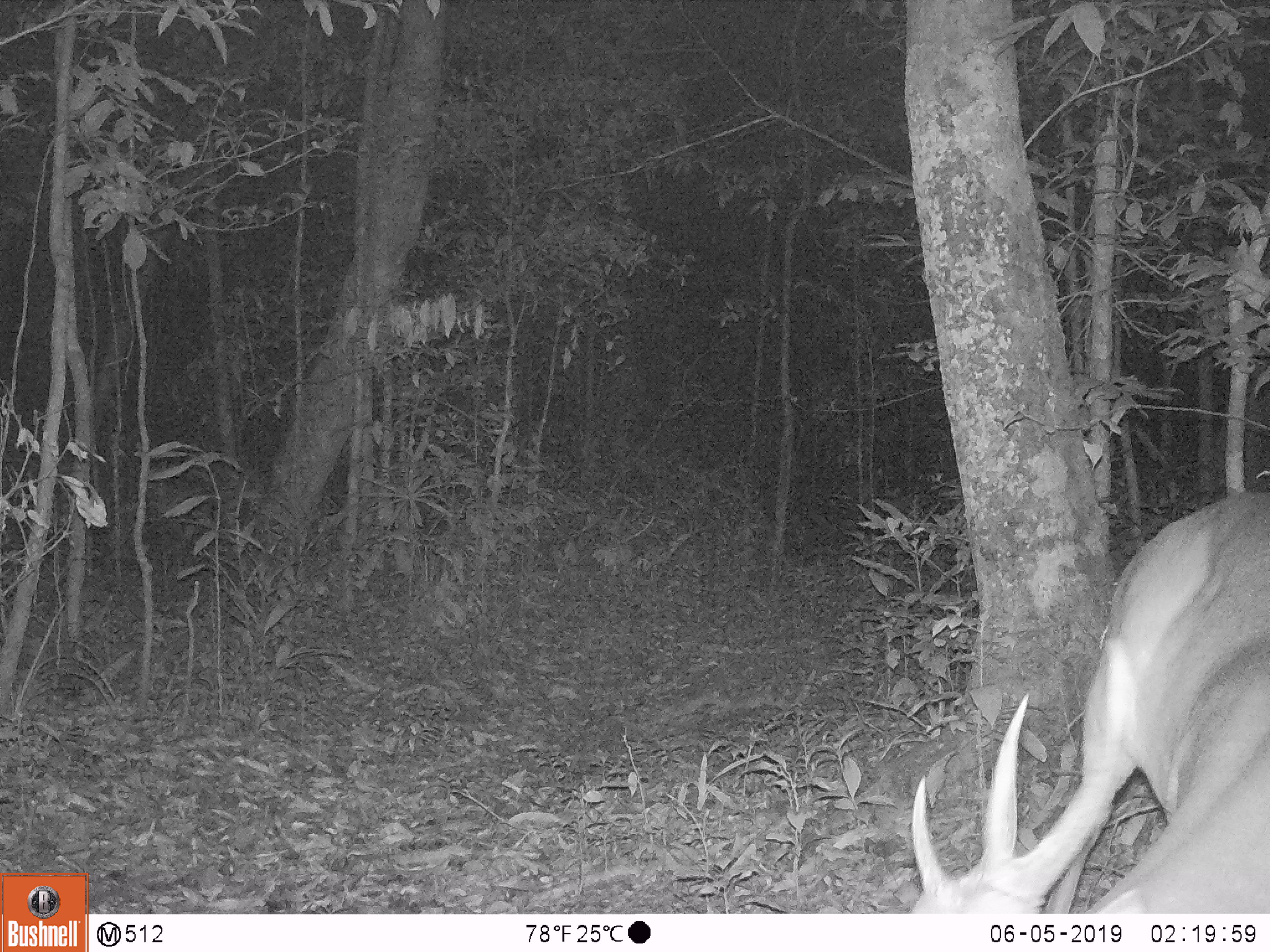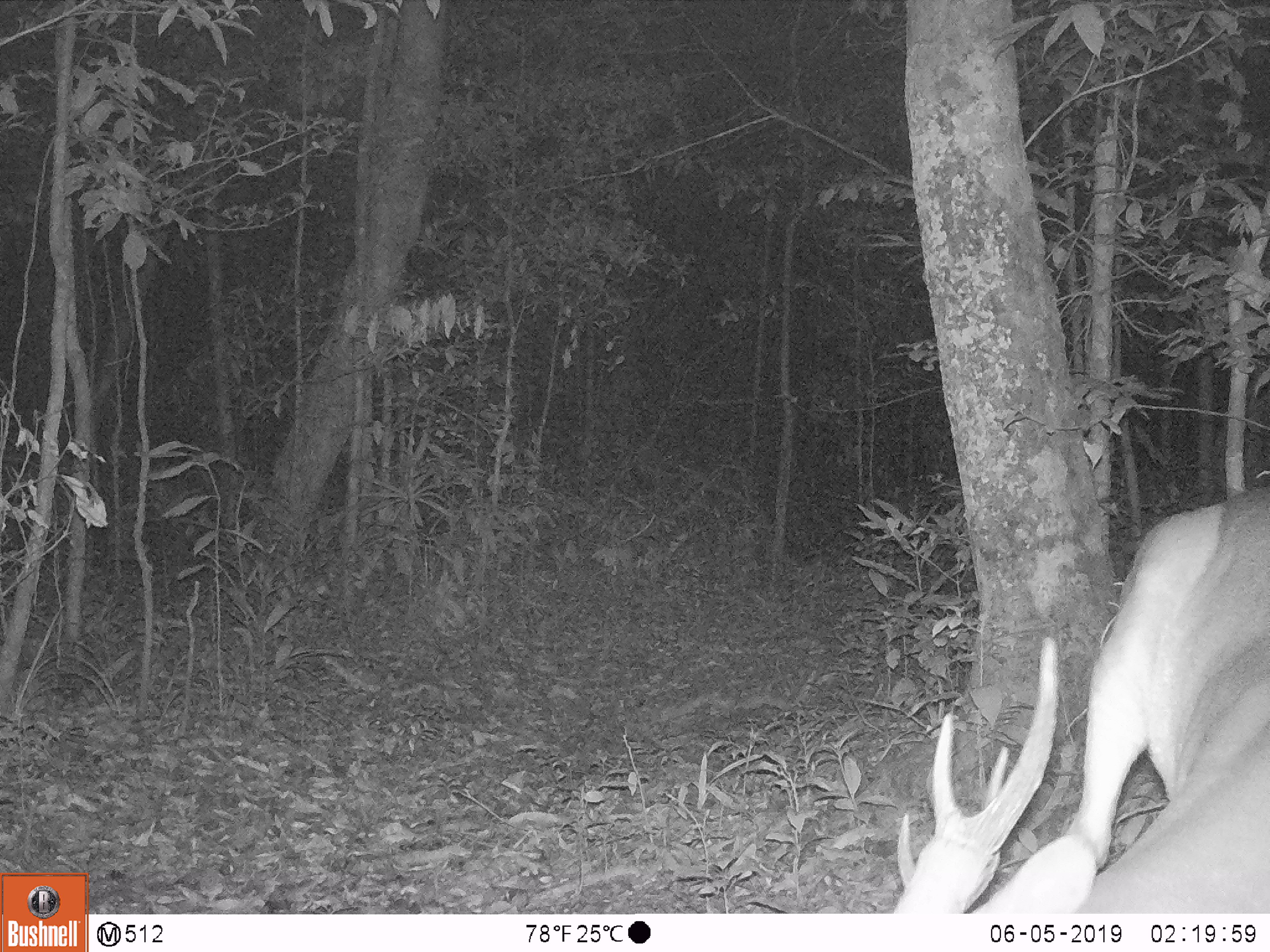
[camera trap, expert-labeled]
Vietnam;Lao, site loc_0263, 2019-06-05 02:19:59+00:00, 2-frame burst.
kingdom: Animalia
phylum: Chordata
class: Mammalia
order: Artiodactyla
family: Cervidae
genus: Muntiacus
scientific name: Muntiacus vuquangensis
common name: large-antlered muntjac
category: large antlered muntjac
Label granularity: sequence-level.